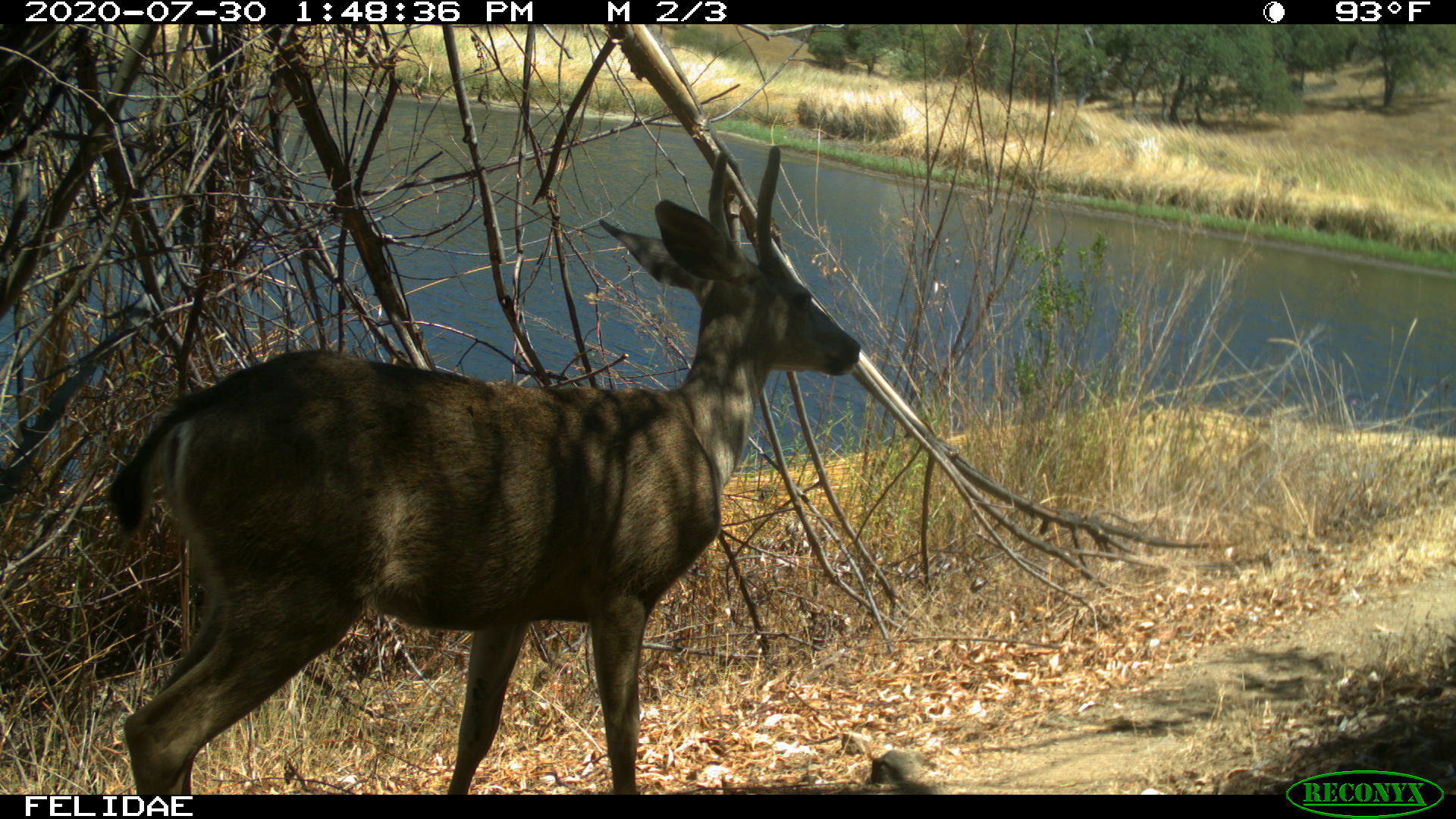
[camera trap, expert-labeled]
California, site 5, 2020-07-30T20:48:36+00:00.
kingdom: Animalia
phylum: Chordata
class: Mammalia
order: Artiodactyla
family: Cervidae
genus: Odocoileus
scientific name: Odocoileus hemionus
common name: mule deer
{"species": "mule deer (Odocoileus hemionus)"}